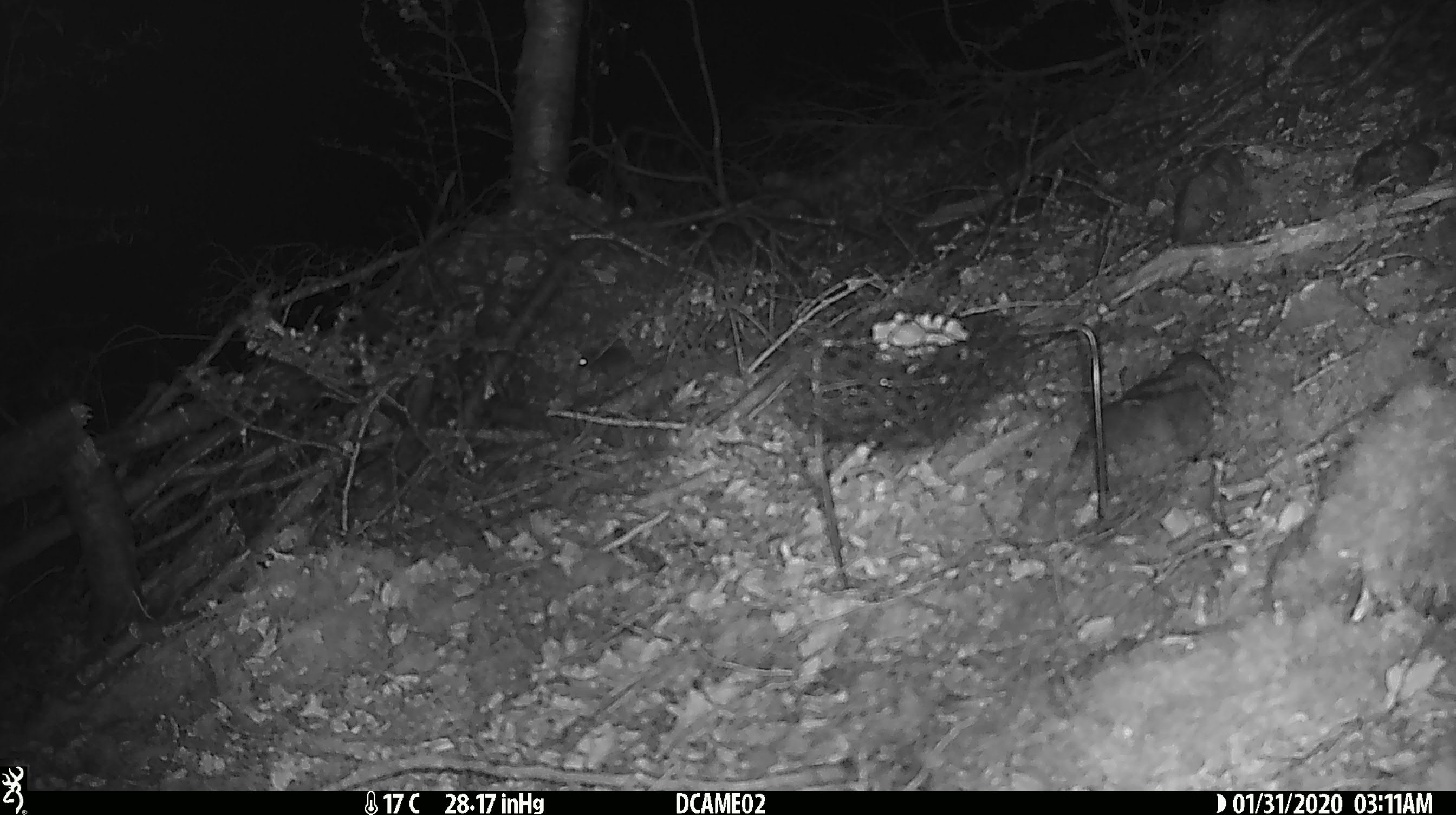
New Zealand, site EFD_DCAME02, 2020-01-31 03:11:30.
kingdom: Animalia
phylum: Chordata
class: Mammalia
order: Rodentia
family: Muridae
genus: Mus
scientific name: Mus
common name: mouse